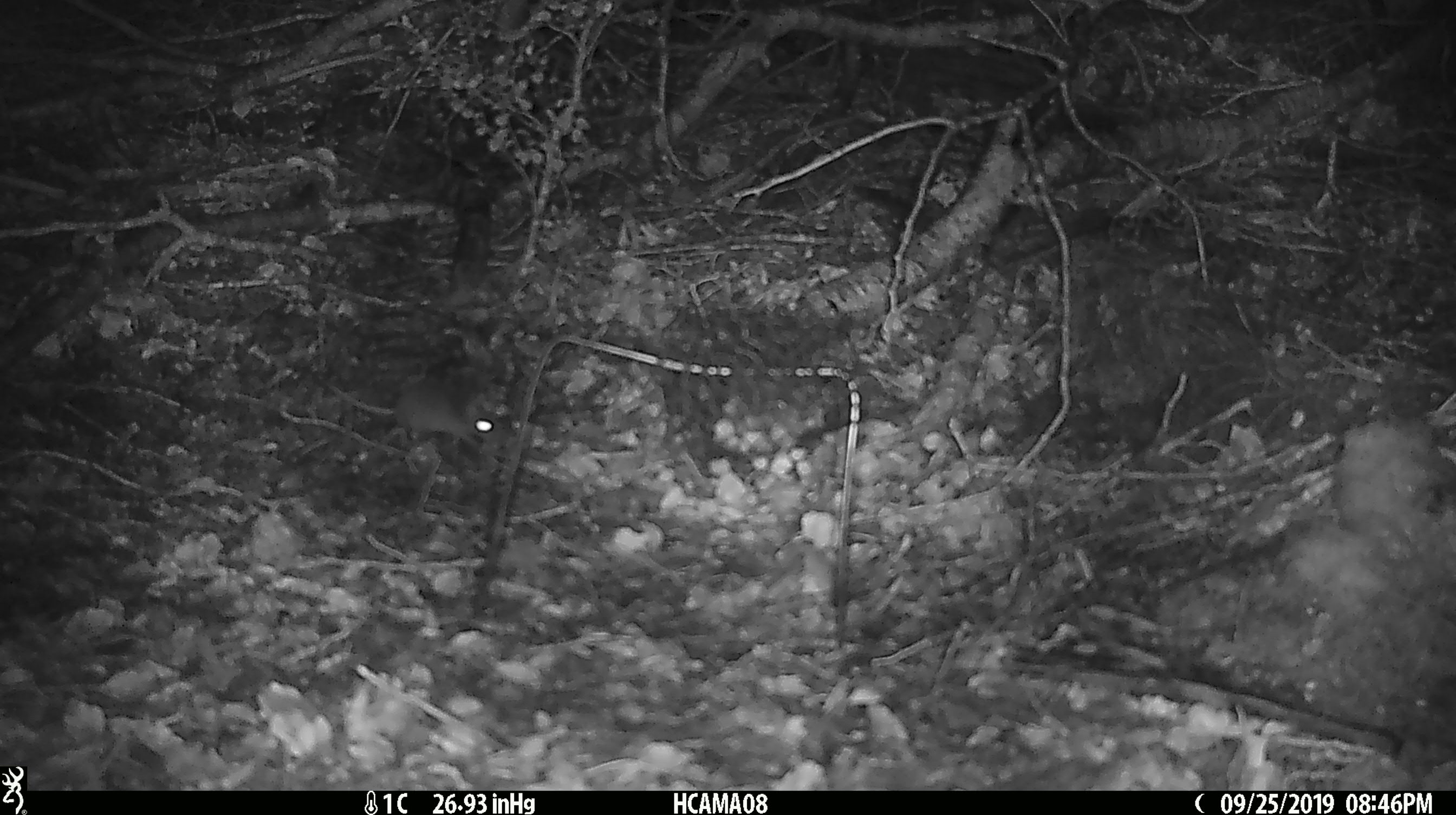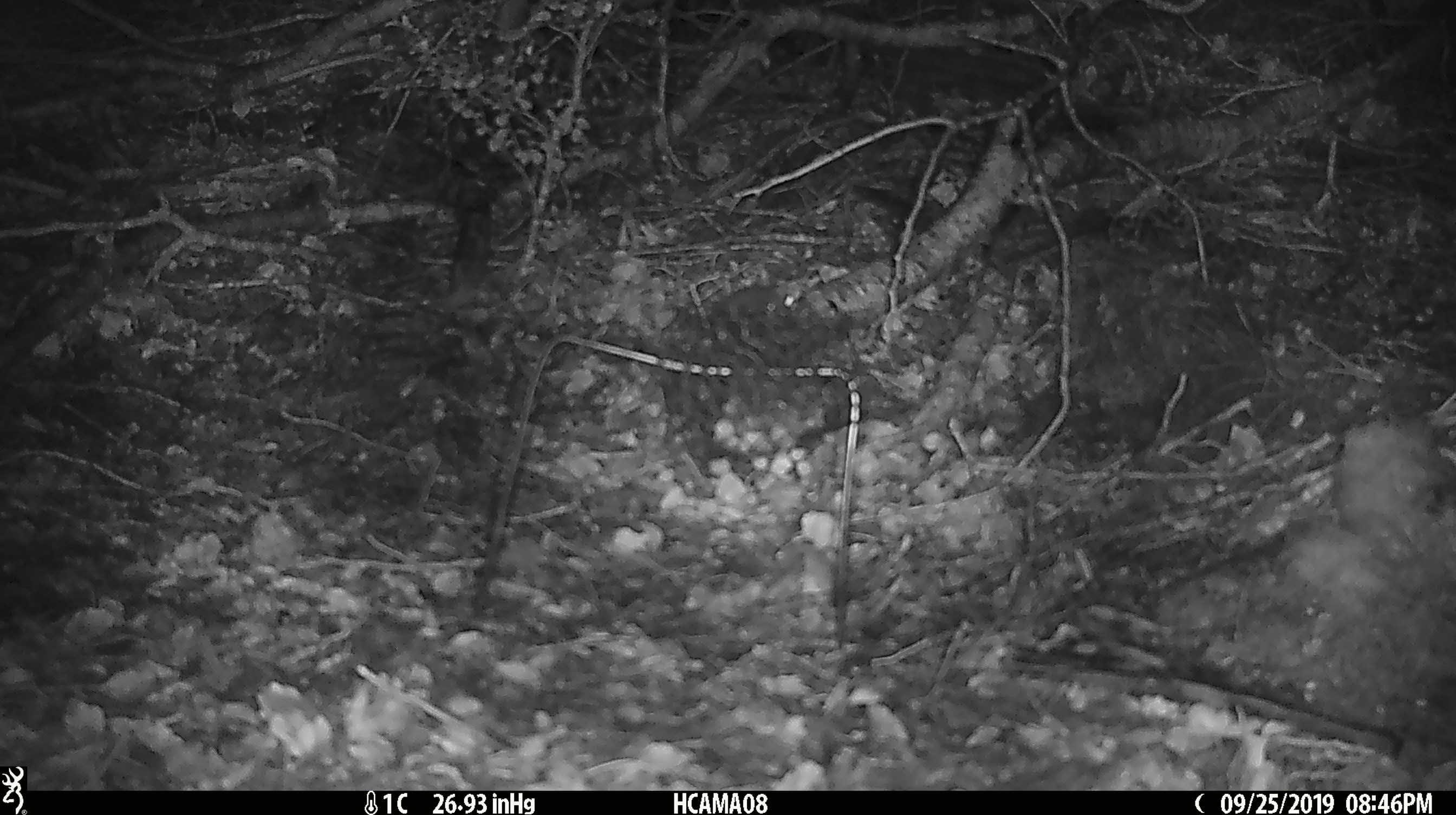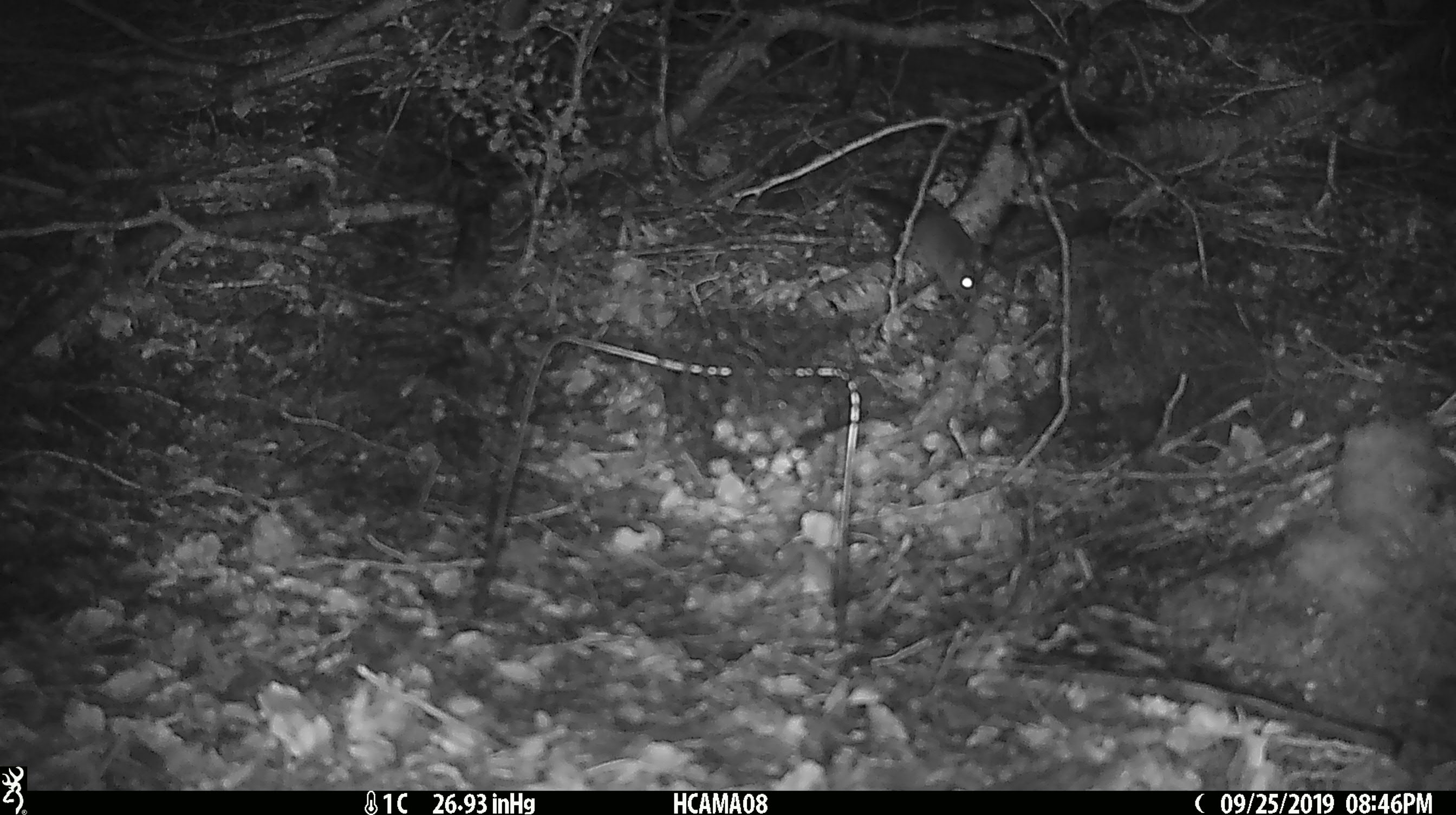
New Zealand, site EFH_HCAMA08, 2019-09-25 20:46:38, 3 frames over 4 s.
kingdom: Animalia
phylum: Chordata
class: Mammalia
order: Rodentia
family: Muridae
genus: Mus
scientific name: Mus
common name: mouse